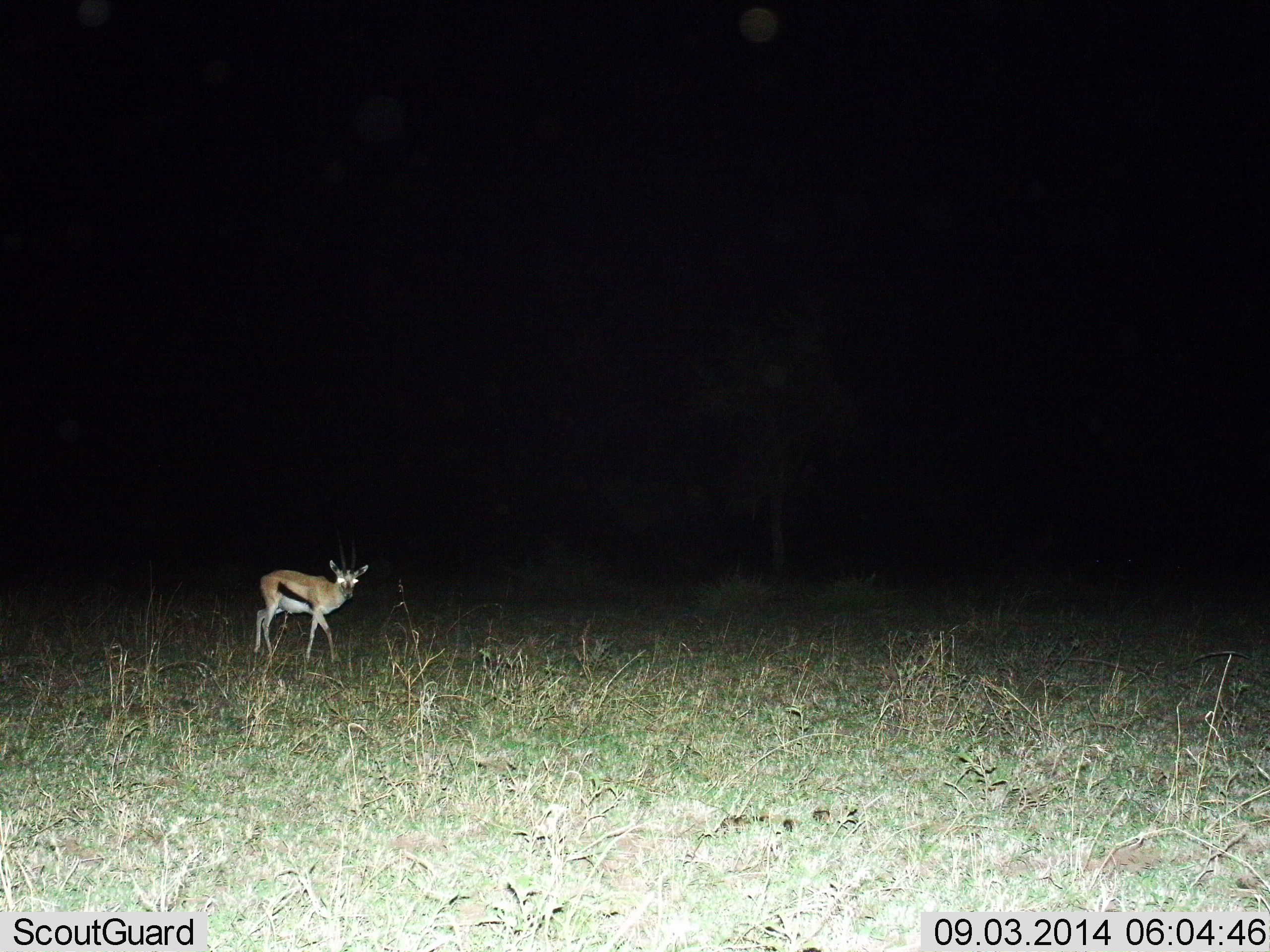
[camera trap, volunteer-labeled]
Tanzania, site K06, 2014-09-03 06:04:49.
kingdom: Animalia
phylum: Chordata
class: Mammalia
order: Artiodactyla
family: Bovidae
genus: Eudorcas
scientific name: Eudorcas thomsonii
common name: thomson's gazelle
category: gazellethomsons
Gazellethomsons (thomson's gazelle) (Eudorcas thomsonii), count 1. Behavior (volunteer vote fractions): standing 50%, resting 0%, moving 50%, interacting 0%. Young present (vote fraction): 0%. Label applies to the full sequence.